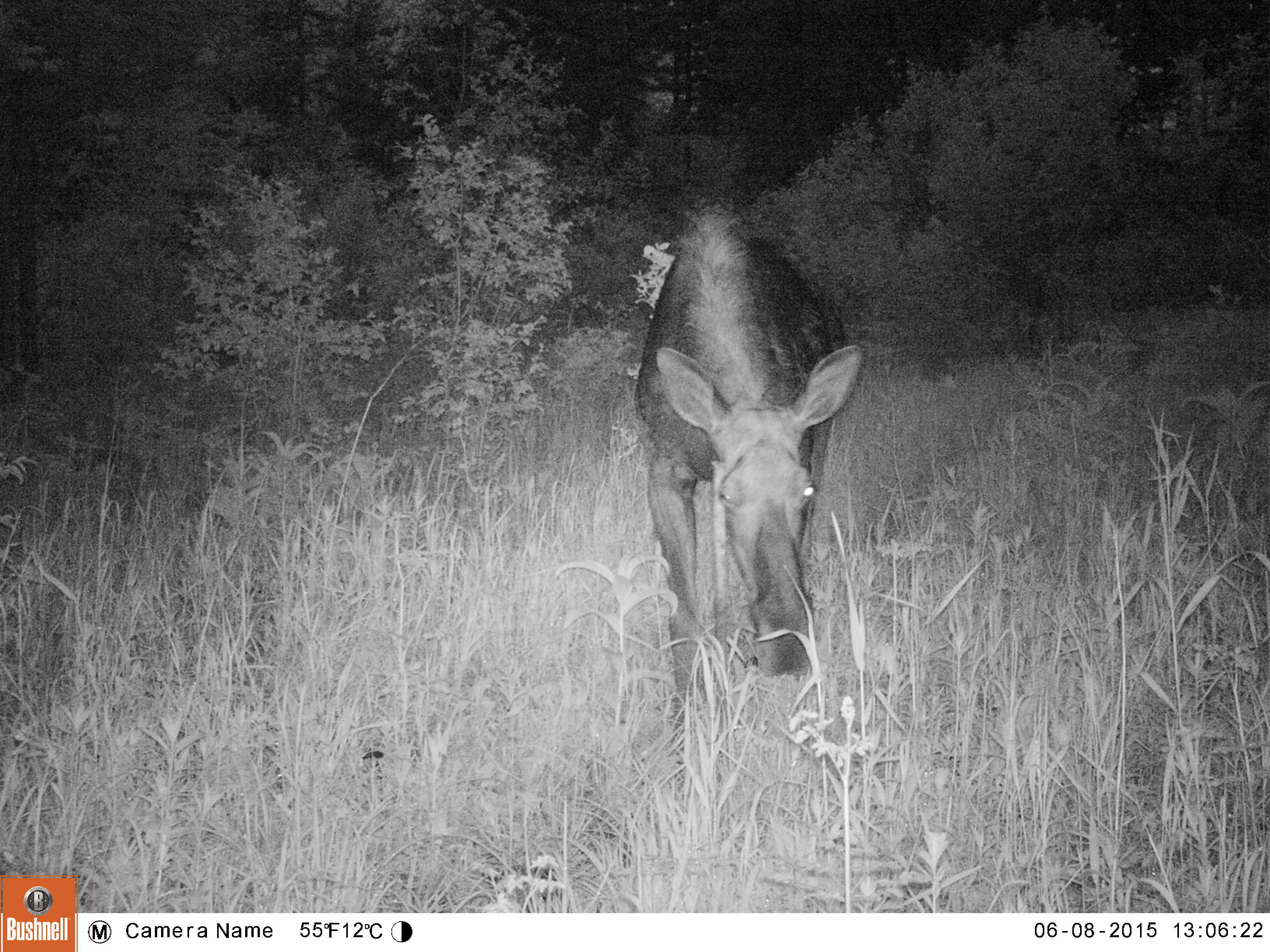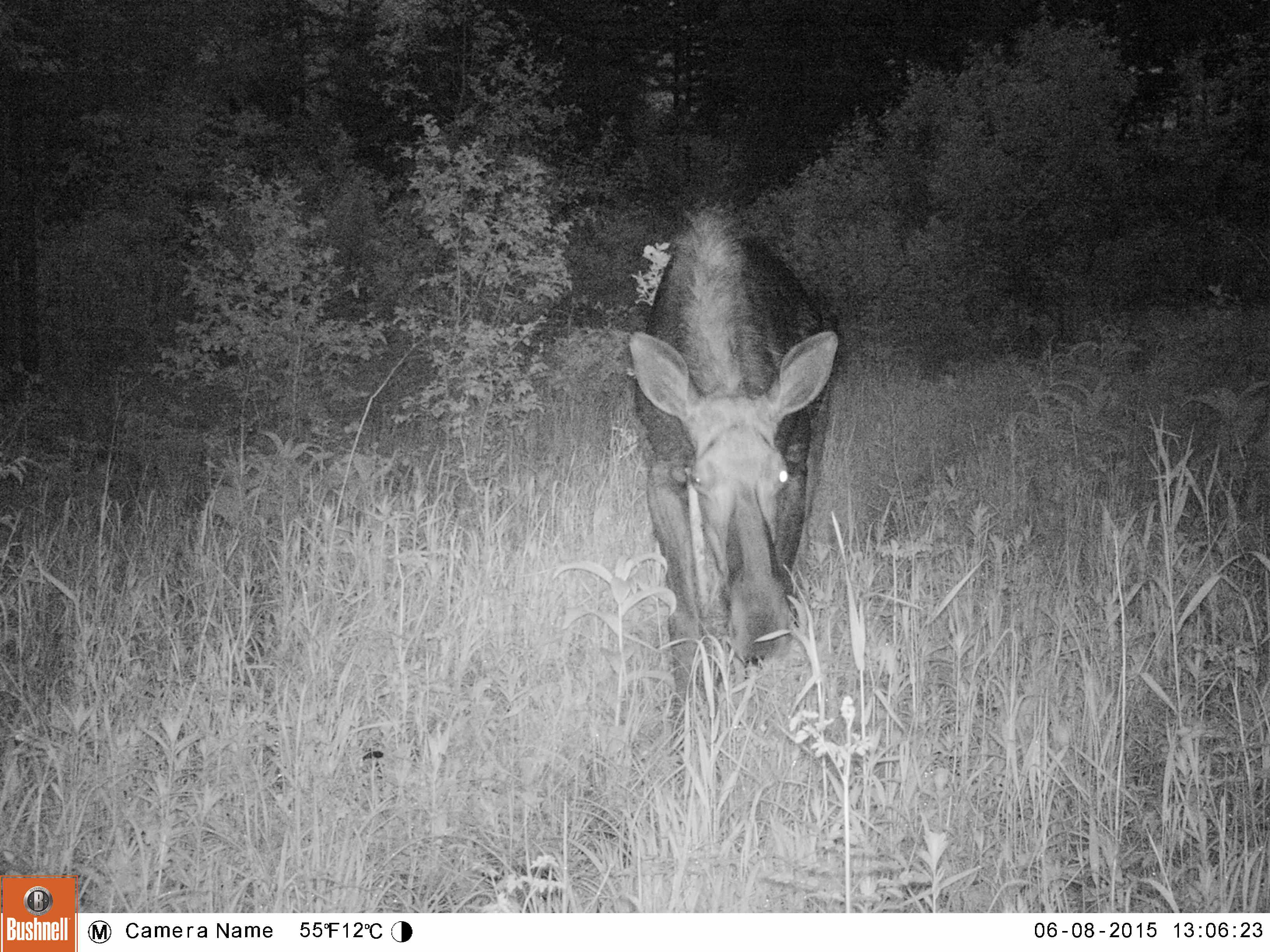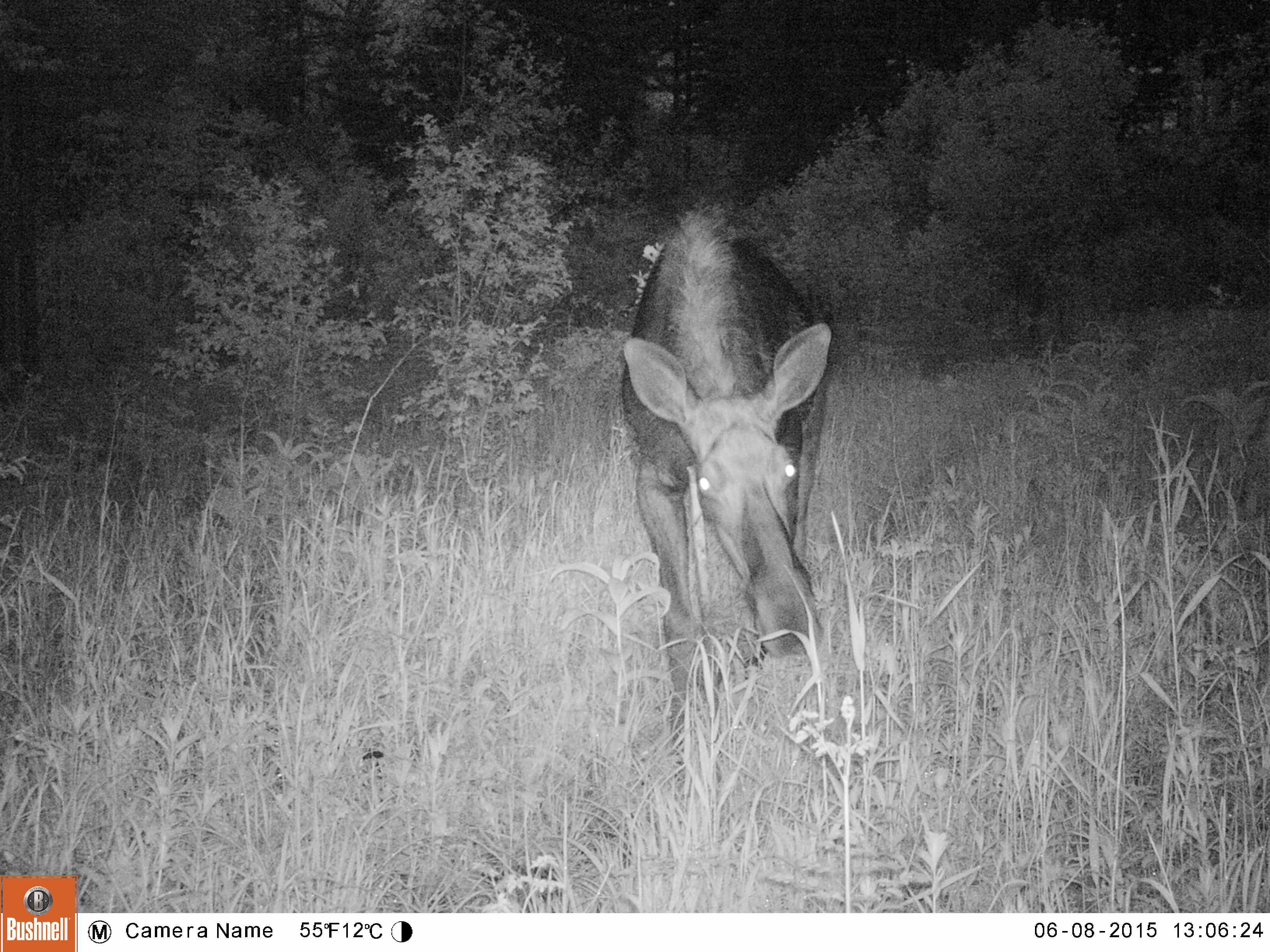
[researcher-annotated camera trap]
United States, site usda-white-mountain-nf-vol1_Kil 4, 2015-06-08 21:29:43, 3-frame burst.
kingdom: Animalia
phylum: Chordata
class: Mammalia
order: Artiodactyla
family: Cervidae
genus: Alces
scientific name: Alces alces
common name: moose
Moose (Alces alces).